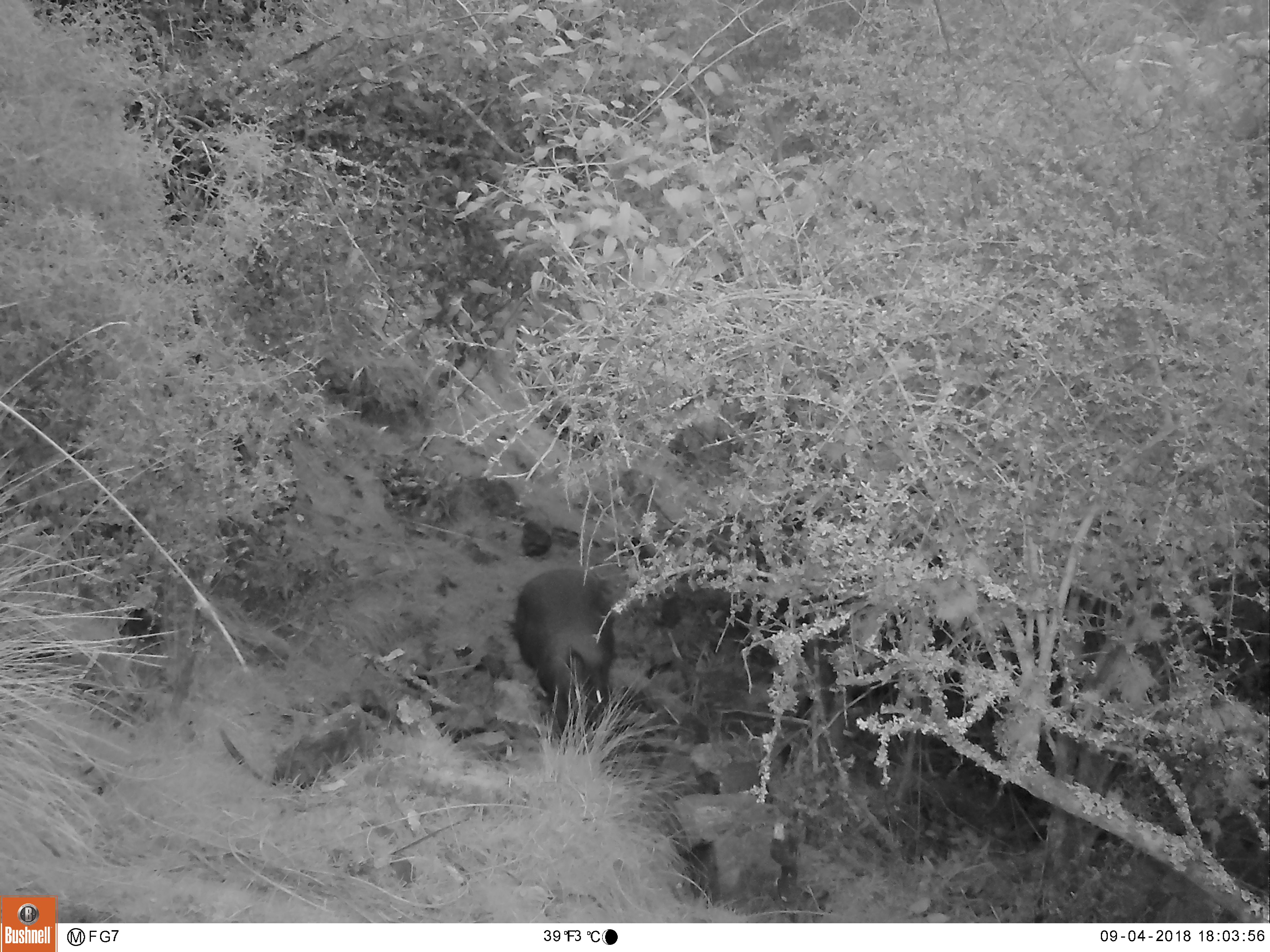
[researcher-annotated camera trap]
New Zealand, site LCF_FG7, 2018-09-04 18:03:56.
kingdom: Animalia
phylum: Chordata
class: Mammalia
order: Diprotodontia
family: Macropodidae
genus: Notamacropus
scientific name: Notamacropus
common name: wallaby